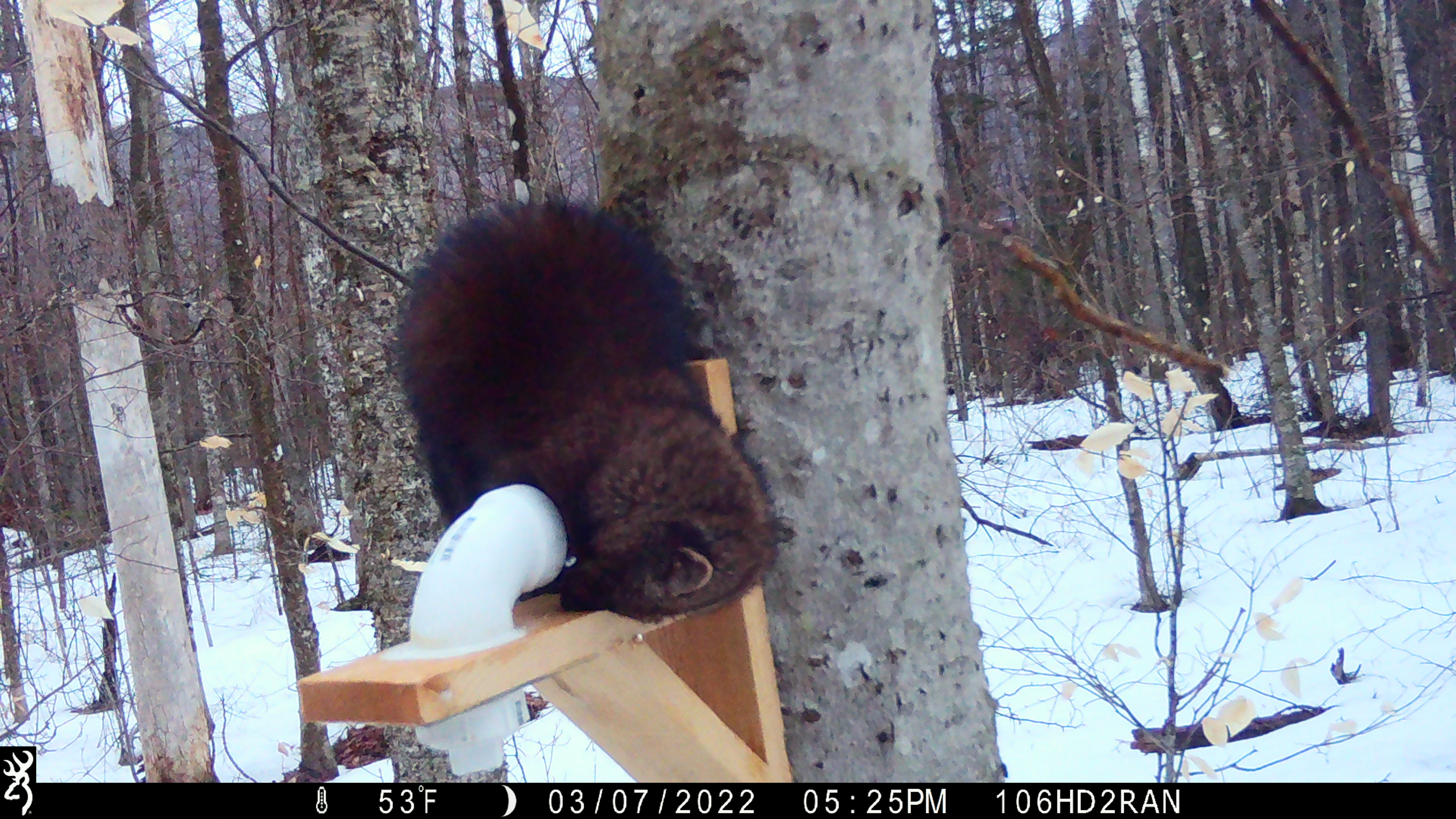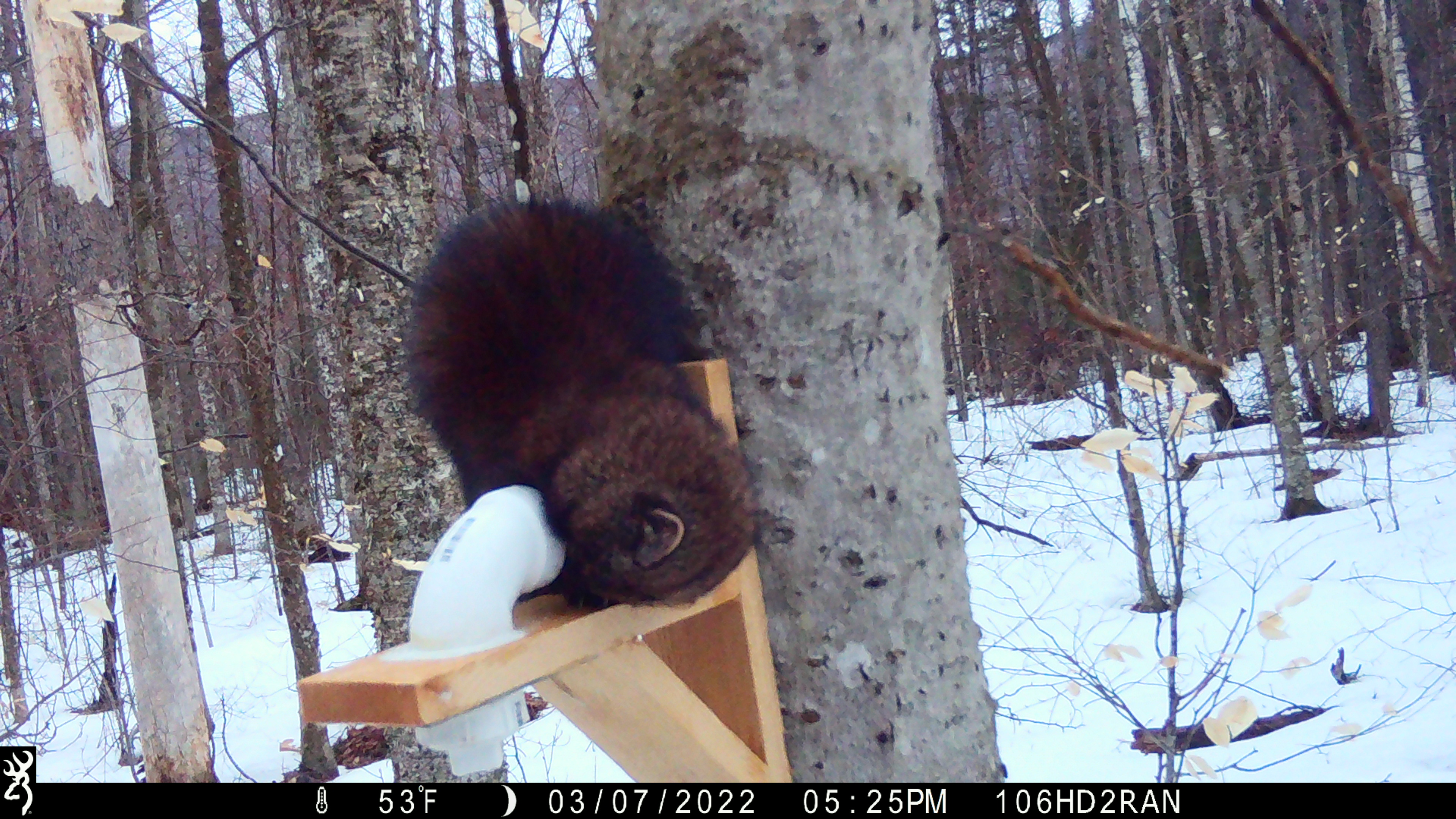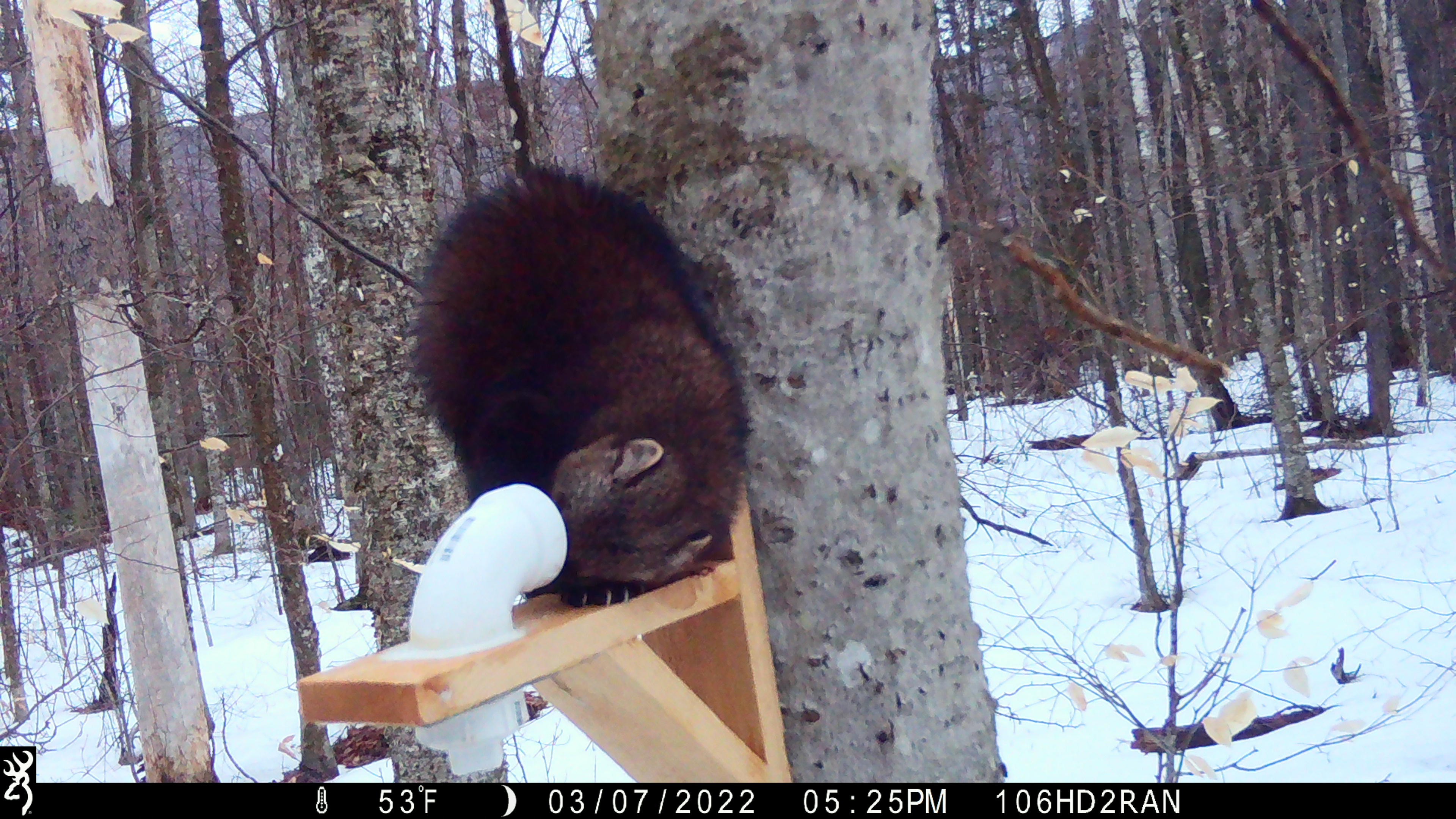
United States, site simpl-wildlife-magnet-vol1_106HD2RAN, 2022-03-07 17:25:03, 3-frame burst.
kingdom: Animalia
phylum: Chordata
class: Mammalia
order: Carnivora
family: Mustelidae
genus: Pekania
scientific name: Pekania pennanti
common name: fisher